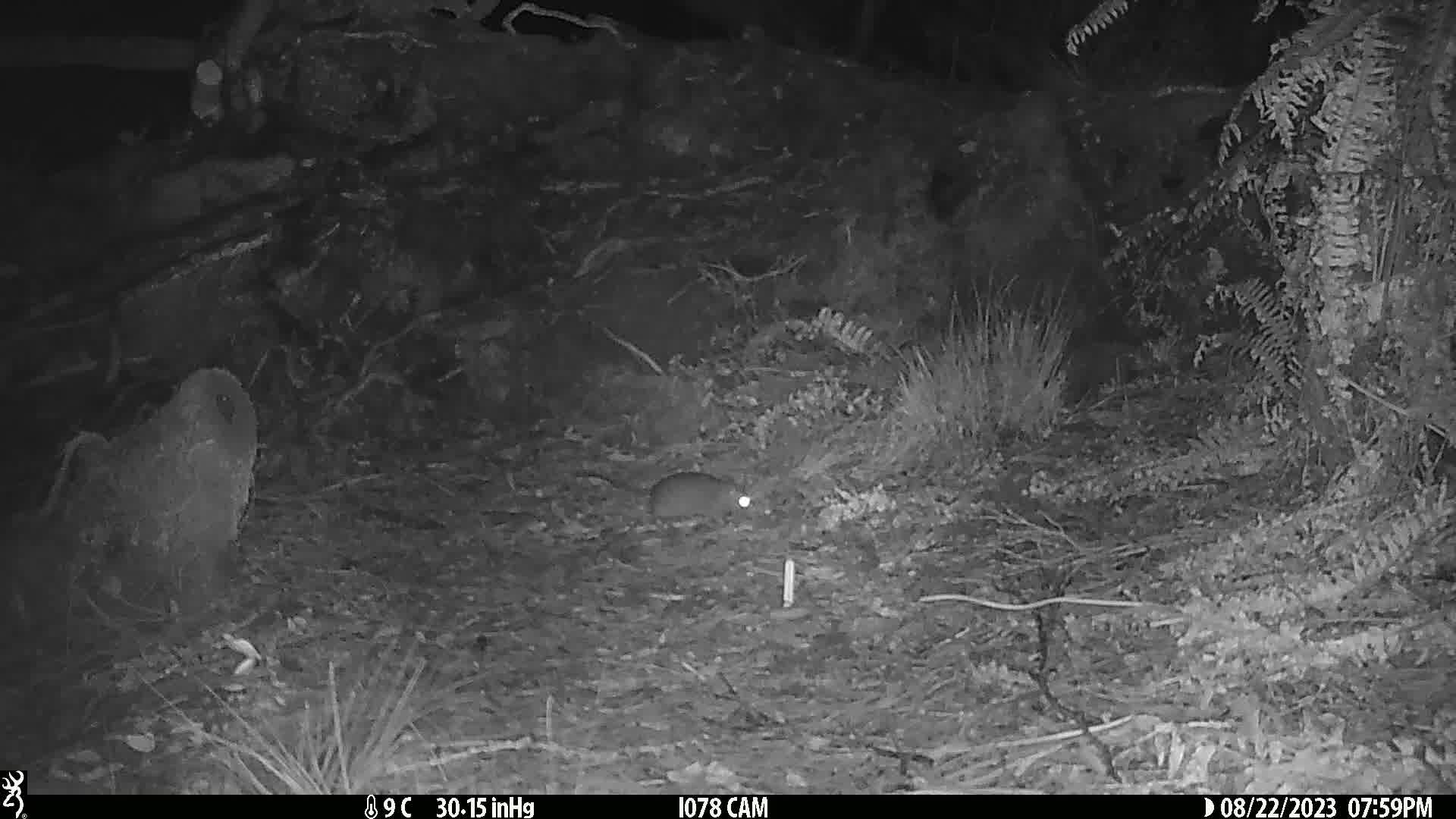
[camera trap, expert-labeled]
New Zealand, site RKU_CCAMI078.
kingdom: Animalia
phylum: Chordata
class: Mammalia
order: Rodentia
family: Muridae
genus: Rattus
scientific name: Rattus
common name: rat